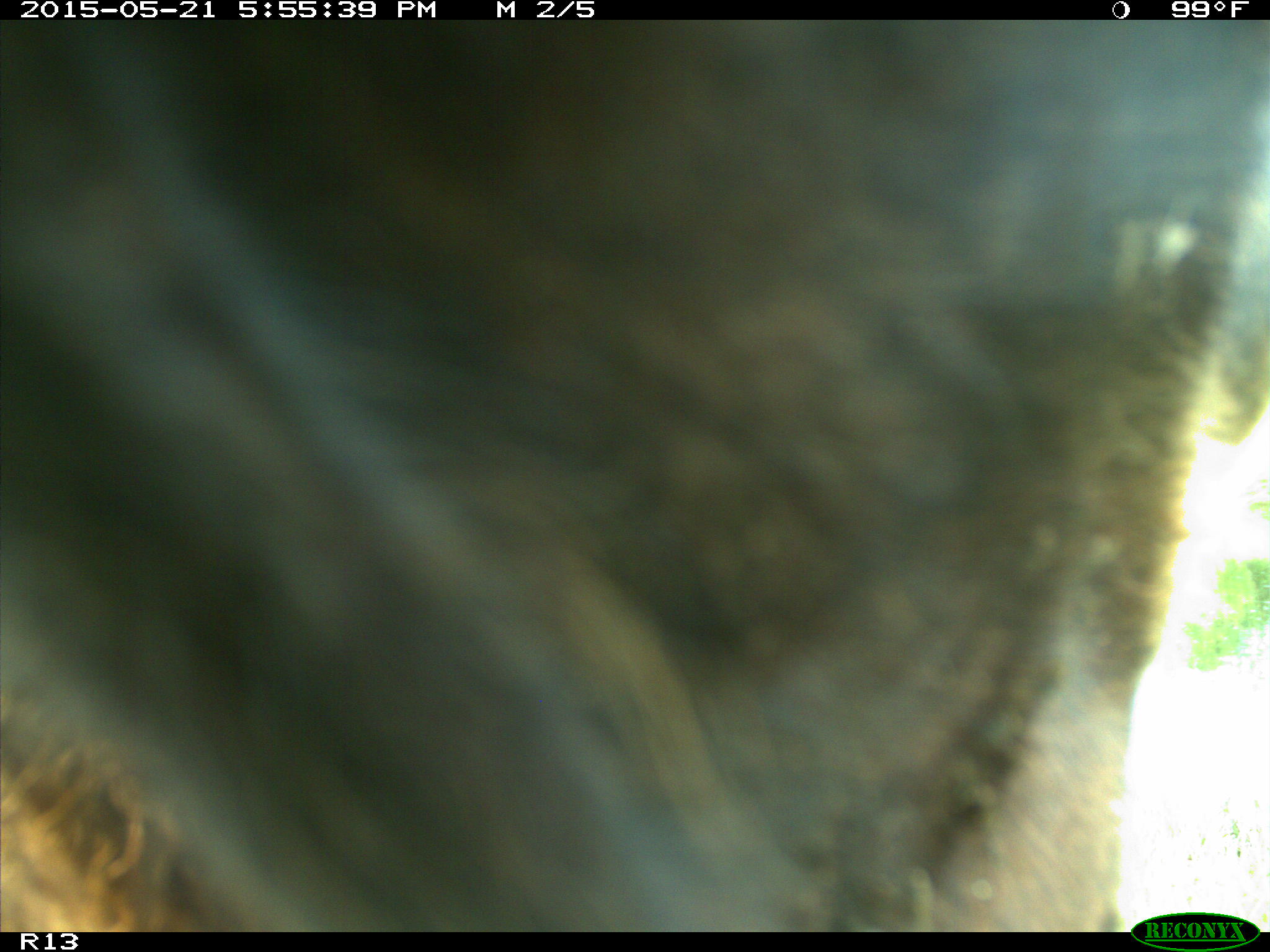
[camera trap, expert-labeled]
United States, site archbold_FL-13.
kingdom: Animalia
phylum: Chordata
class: Mammalia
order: Artiodactyla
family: Bovidae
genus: Bos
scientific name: Bos taurus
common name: domestic cow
Bos taurus (domestic cow).